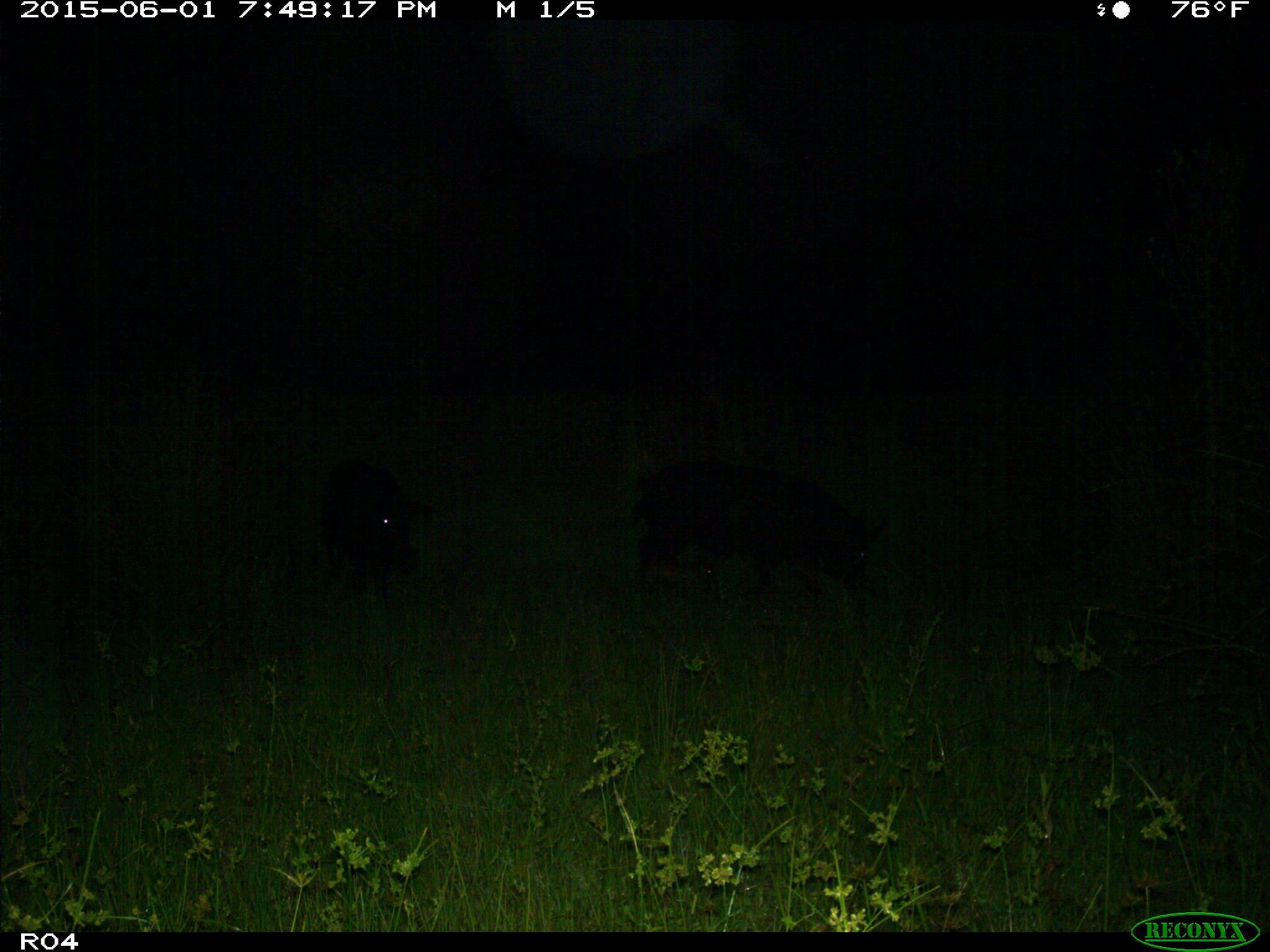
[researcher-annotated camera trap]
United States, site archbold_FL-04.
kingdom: Animalia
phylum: Chordata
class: Mammalia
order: Artiodactyla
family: Suidae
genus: Sus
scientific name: Sus scrofa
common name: wild boar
Sus scrofa (wild boar).